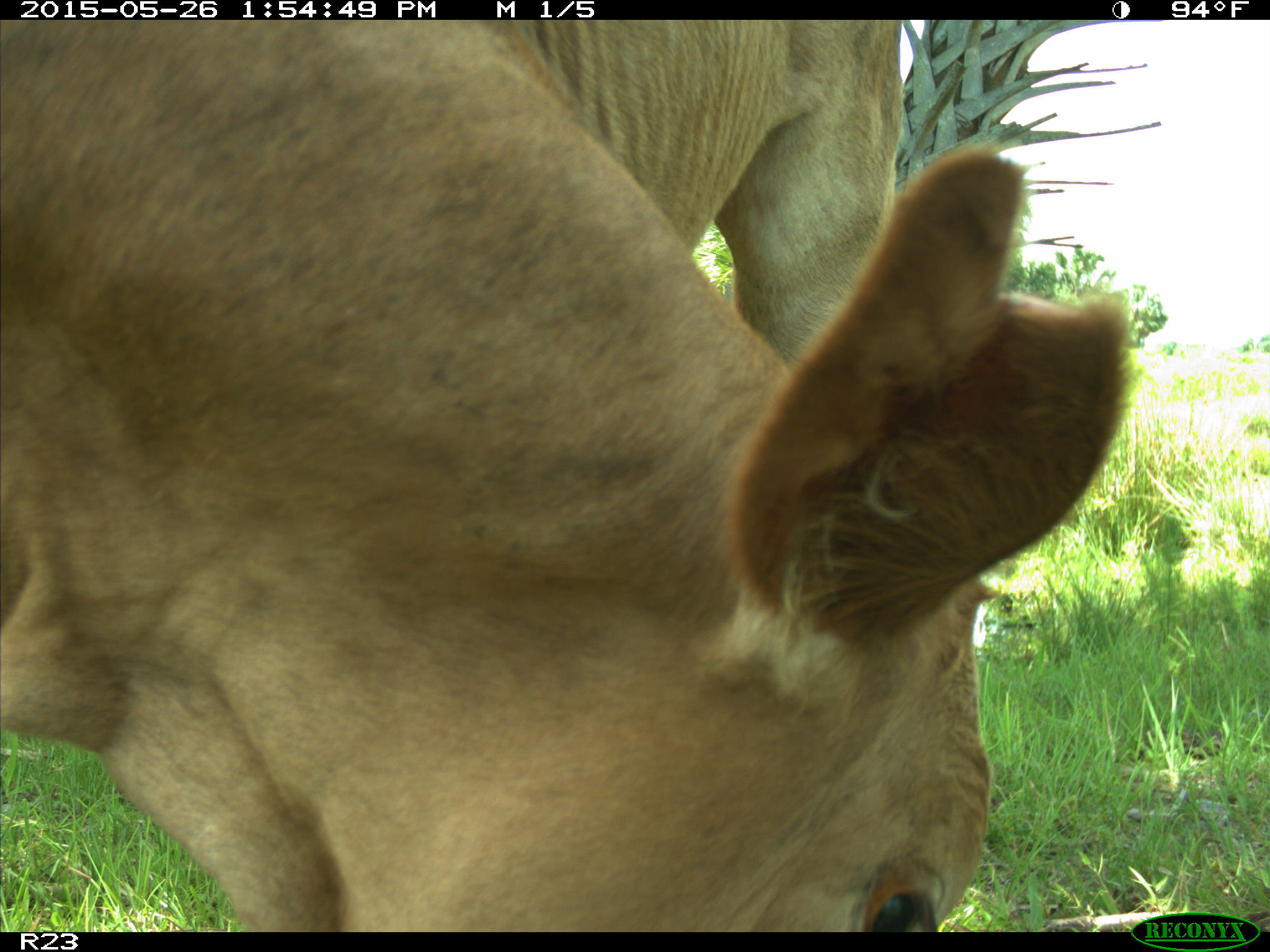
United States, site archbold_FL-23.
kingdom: Animalia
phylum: Chordata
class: Mammalia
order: Artiodactyla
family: Bovidae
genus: Bos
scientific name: Bos taurus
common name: domestic cow